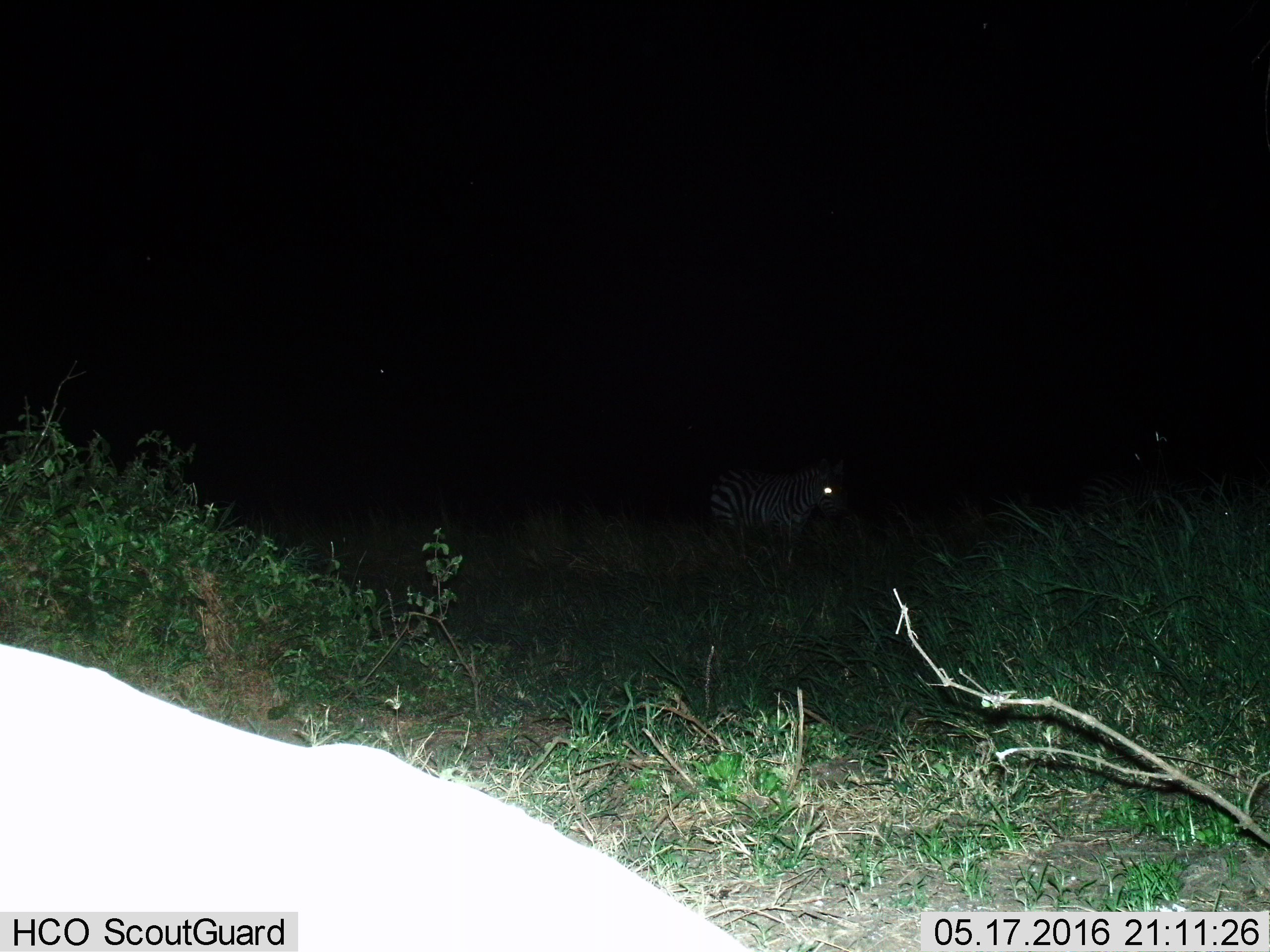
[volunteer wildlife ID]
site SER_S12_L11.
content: unidentified animal